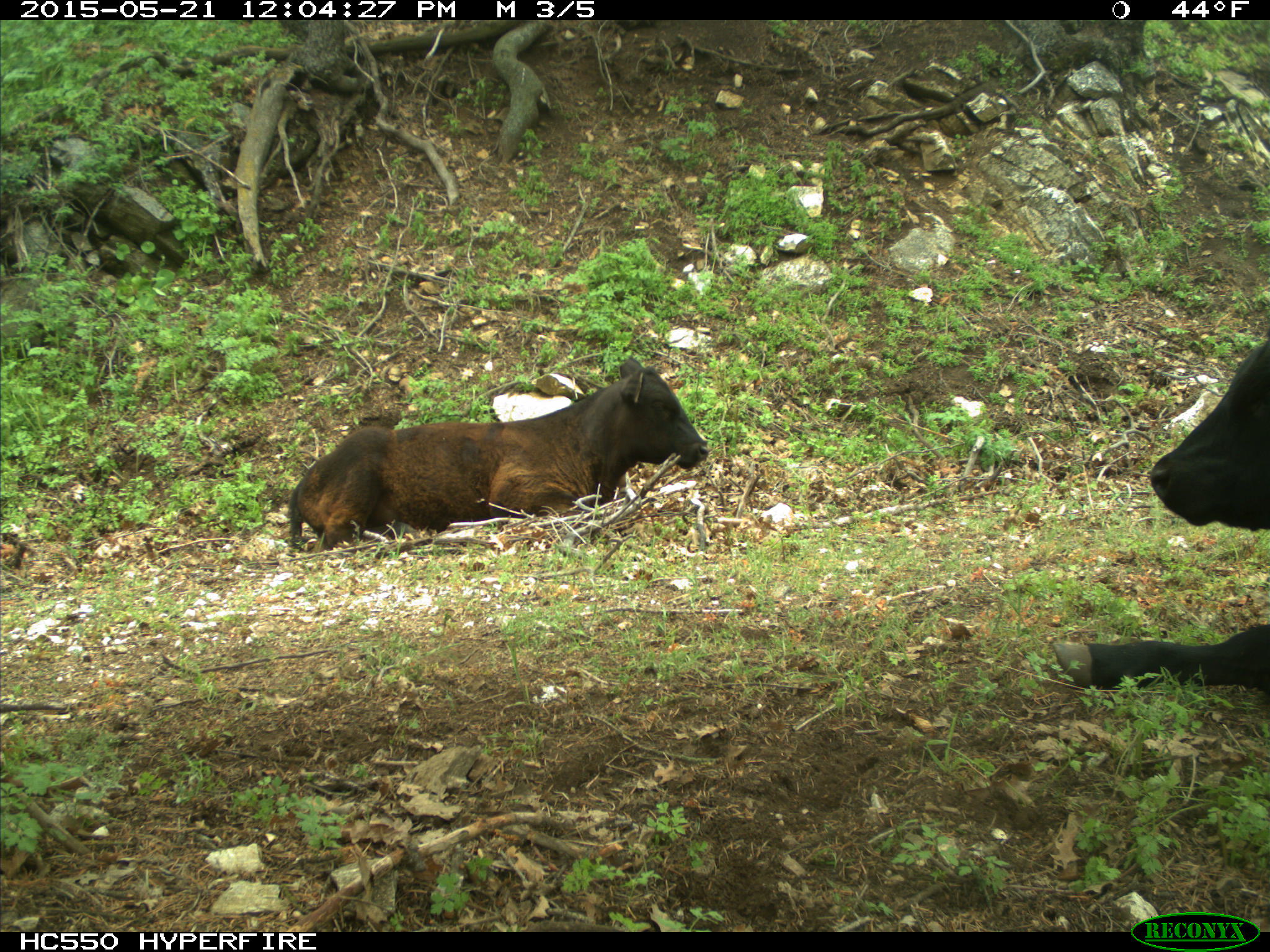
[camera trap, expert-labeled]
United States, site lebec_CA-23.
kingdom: Animalia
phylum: Chordata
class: Mammalia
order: Artiodactyla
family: Bovidae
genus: Bos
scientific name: Bos taurus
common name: domestic cow